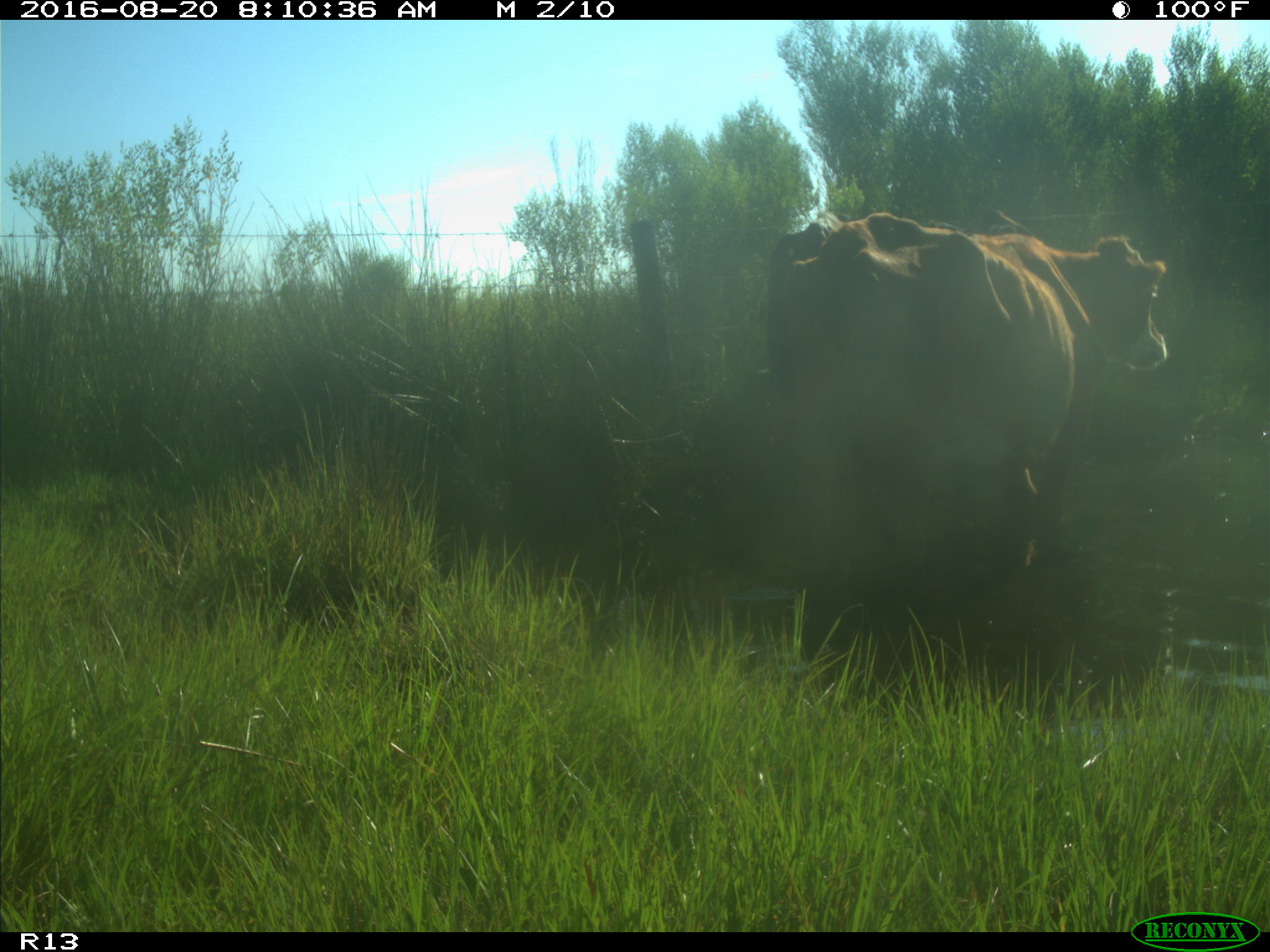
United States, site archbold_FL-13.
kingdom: Animalia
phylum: Chordata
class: Mammalia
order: Artiodactyla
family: Bovidae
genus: Bos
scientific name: Bos taurus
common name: domestic cow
Bos taurus (domestic cow).